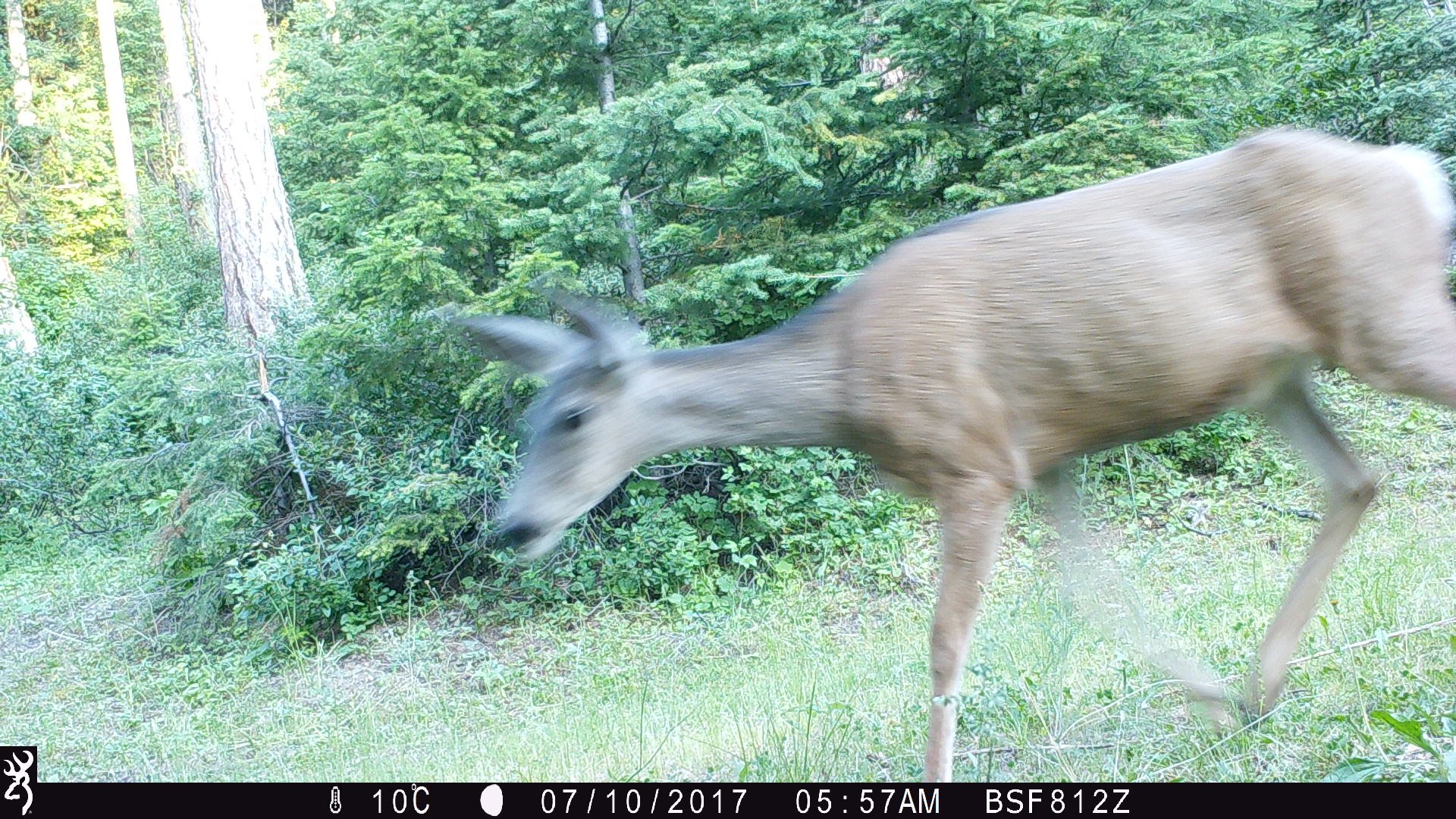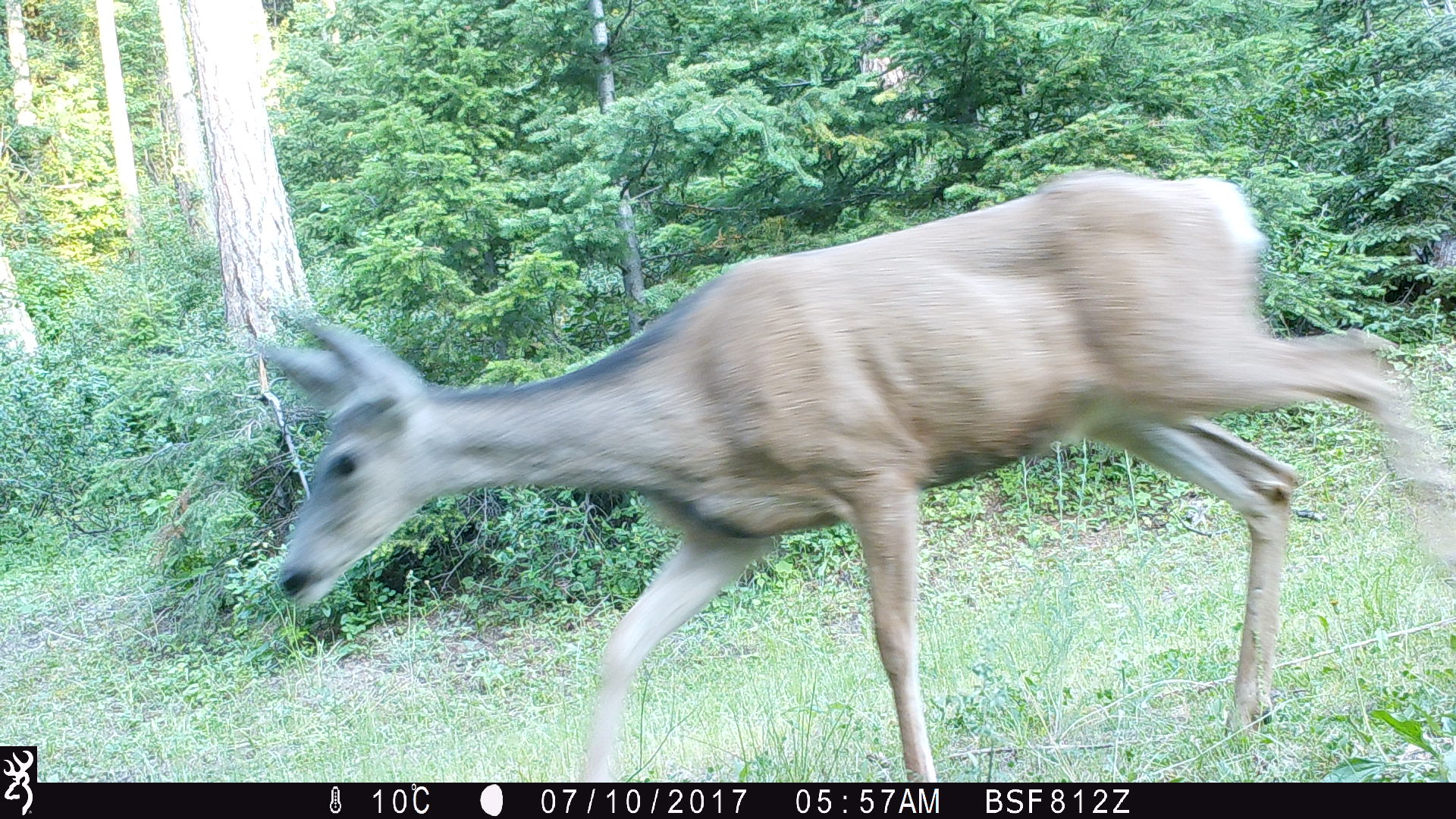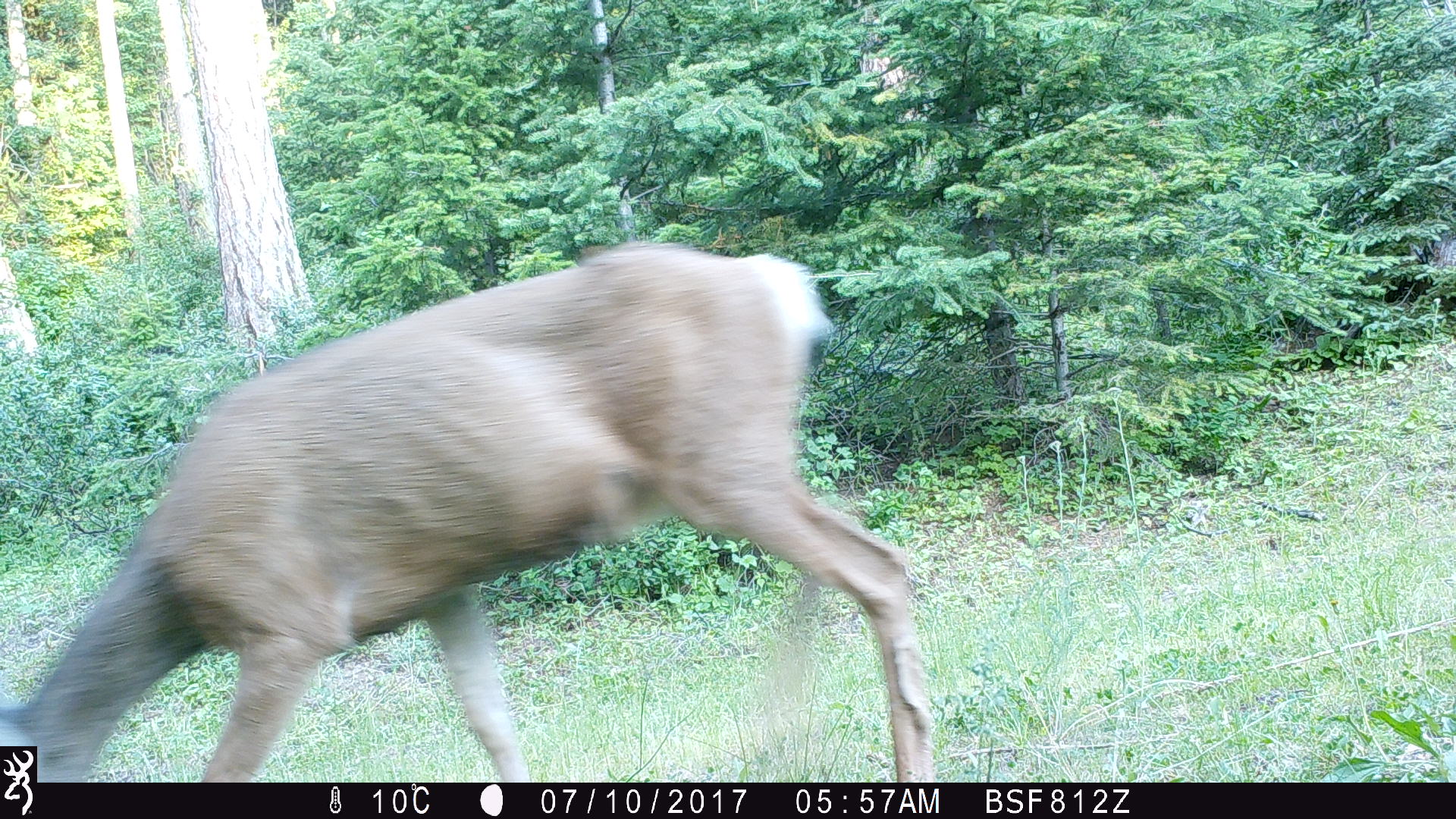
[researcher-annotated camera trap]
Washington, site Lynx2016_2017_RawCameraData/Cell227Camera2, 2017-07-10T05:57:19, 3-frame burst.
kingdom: Animalia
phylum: Chordata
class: Mammalia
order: Artiodactyla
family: Cervidae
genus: Odocoileus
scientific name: Odocoileus hemionus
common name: mule deer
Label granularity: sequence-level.